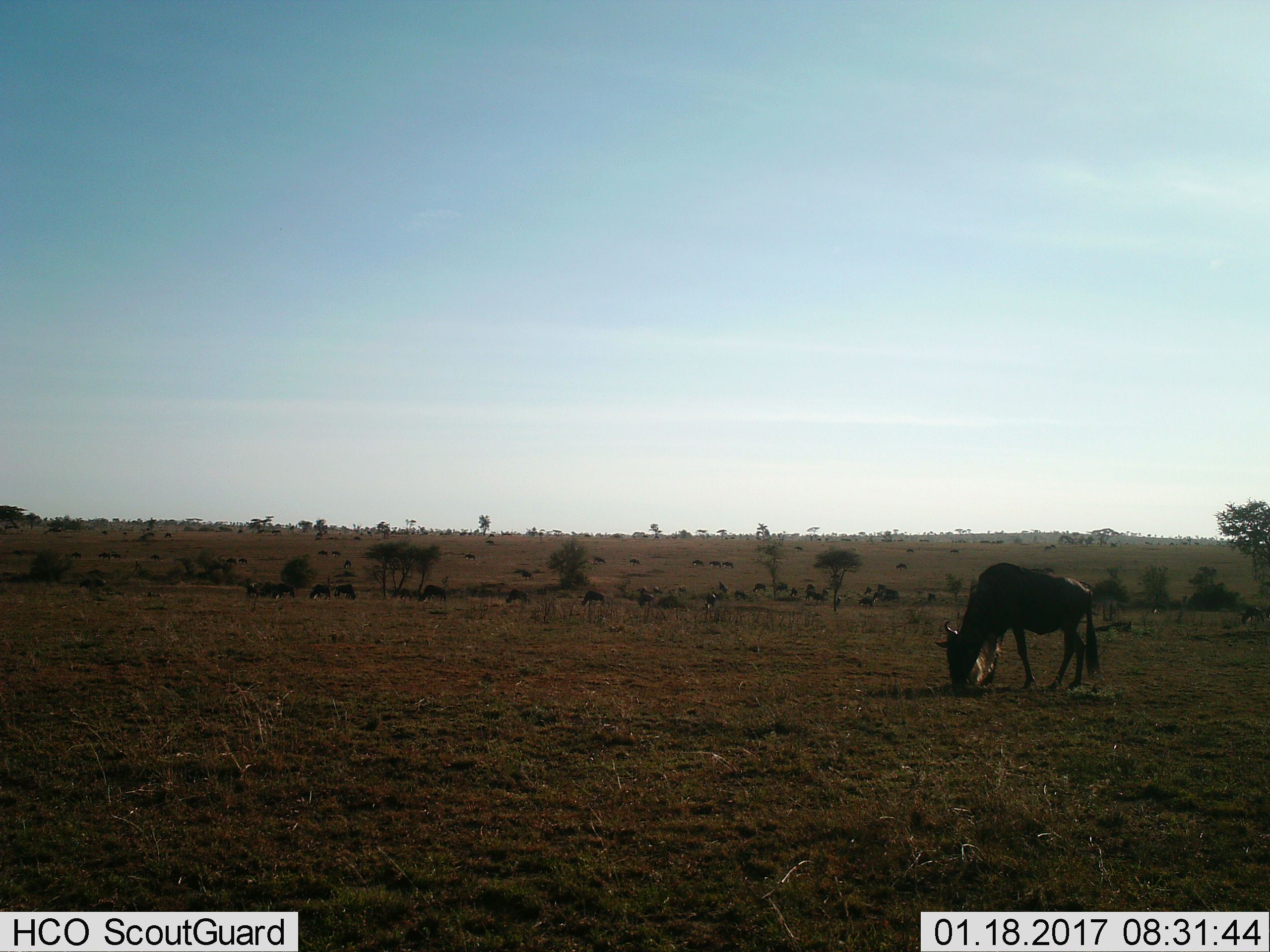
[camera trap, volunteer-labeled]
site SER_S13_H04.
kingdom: Animalia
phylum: Chordata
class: Mammalia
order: Artiodactyla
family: Bovidae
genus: Connochaetes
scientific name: Connochaetes taurinus taurinus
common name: blue wildebeest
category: wildebeestblue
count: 11-50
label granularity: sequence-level